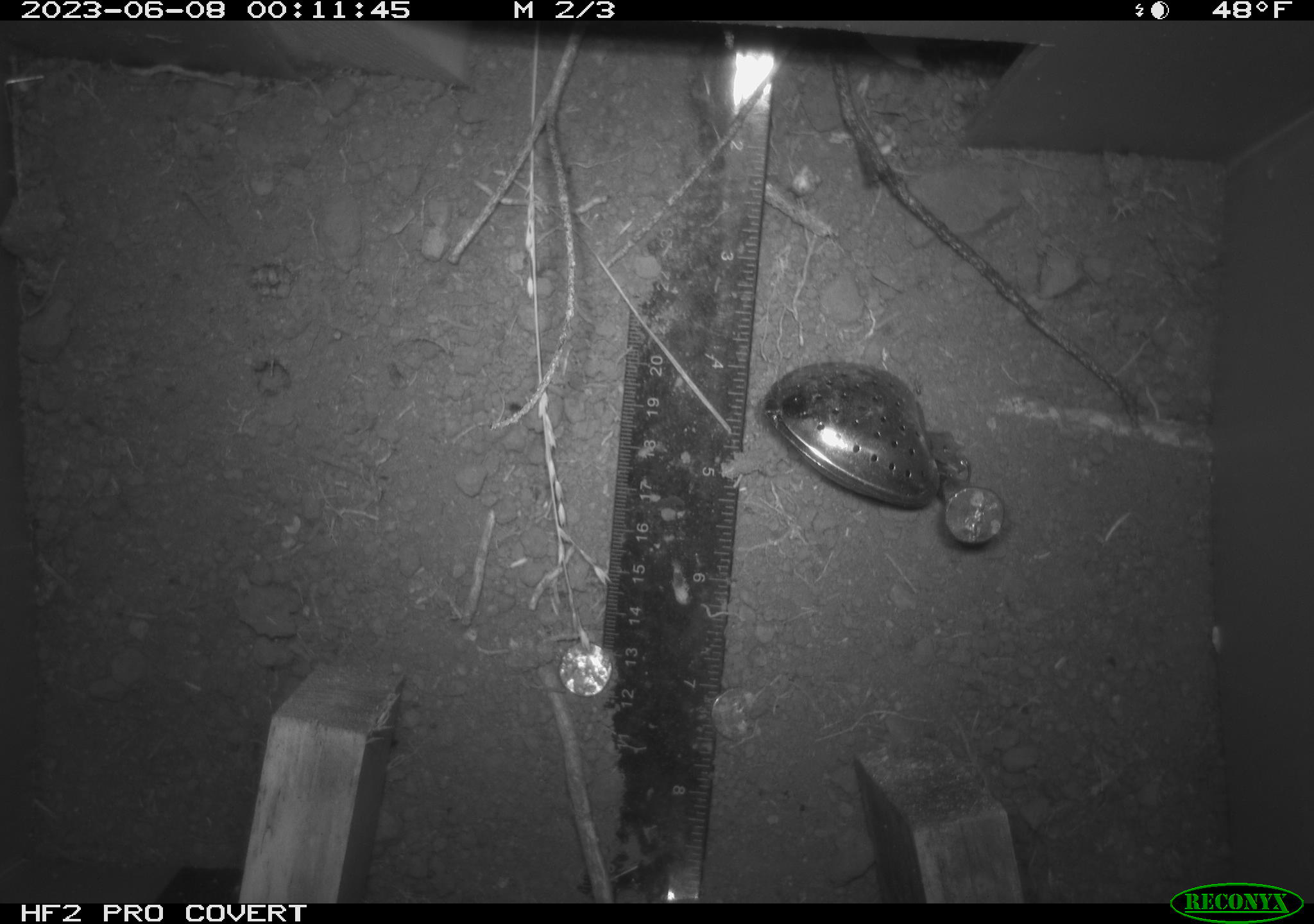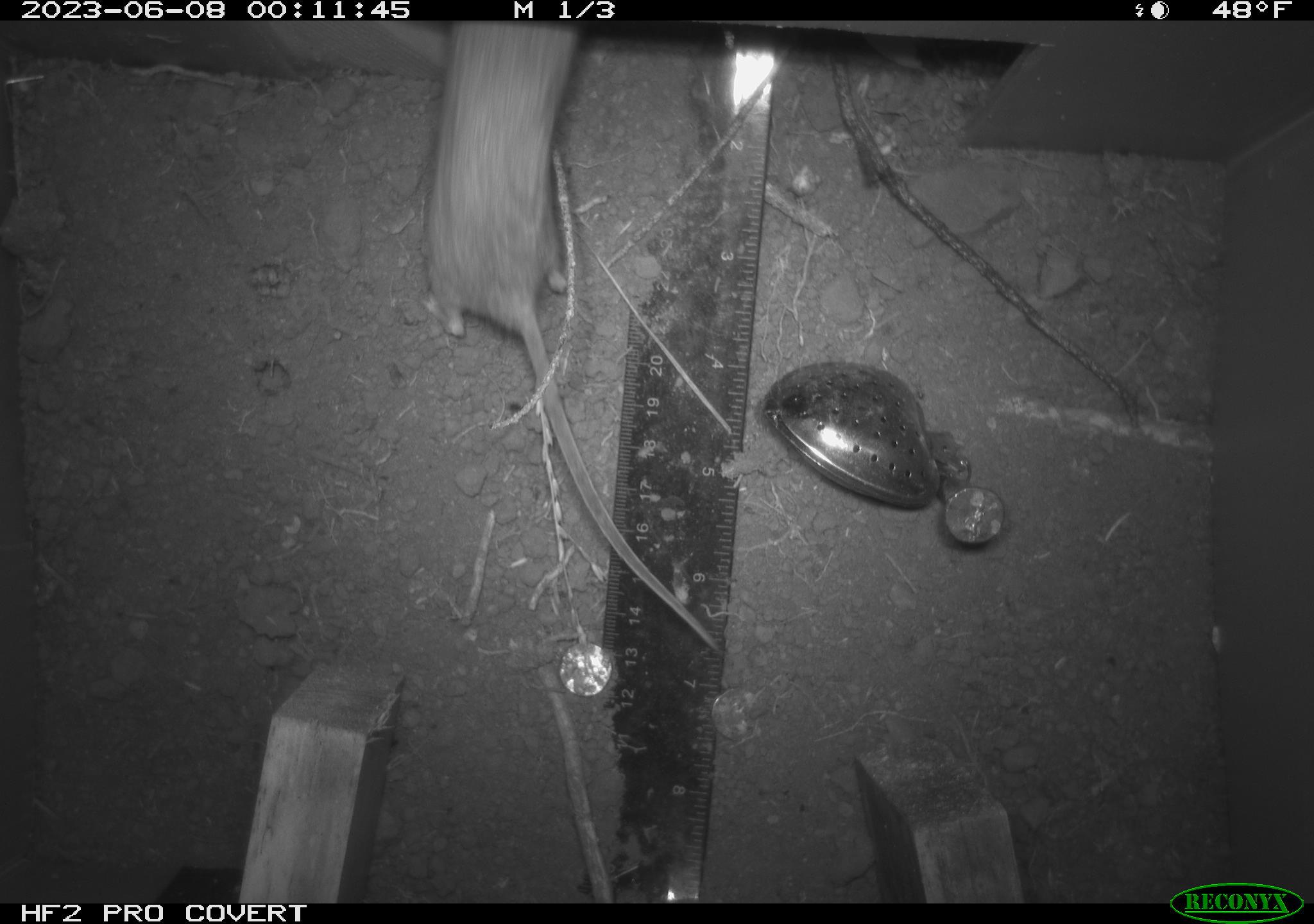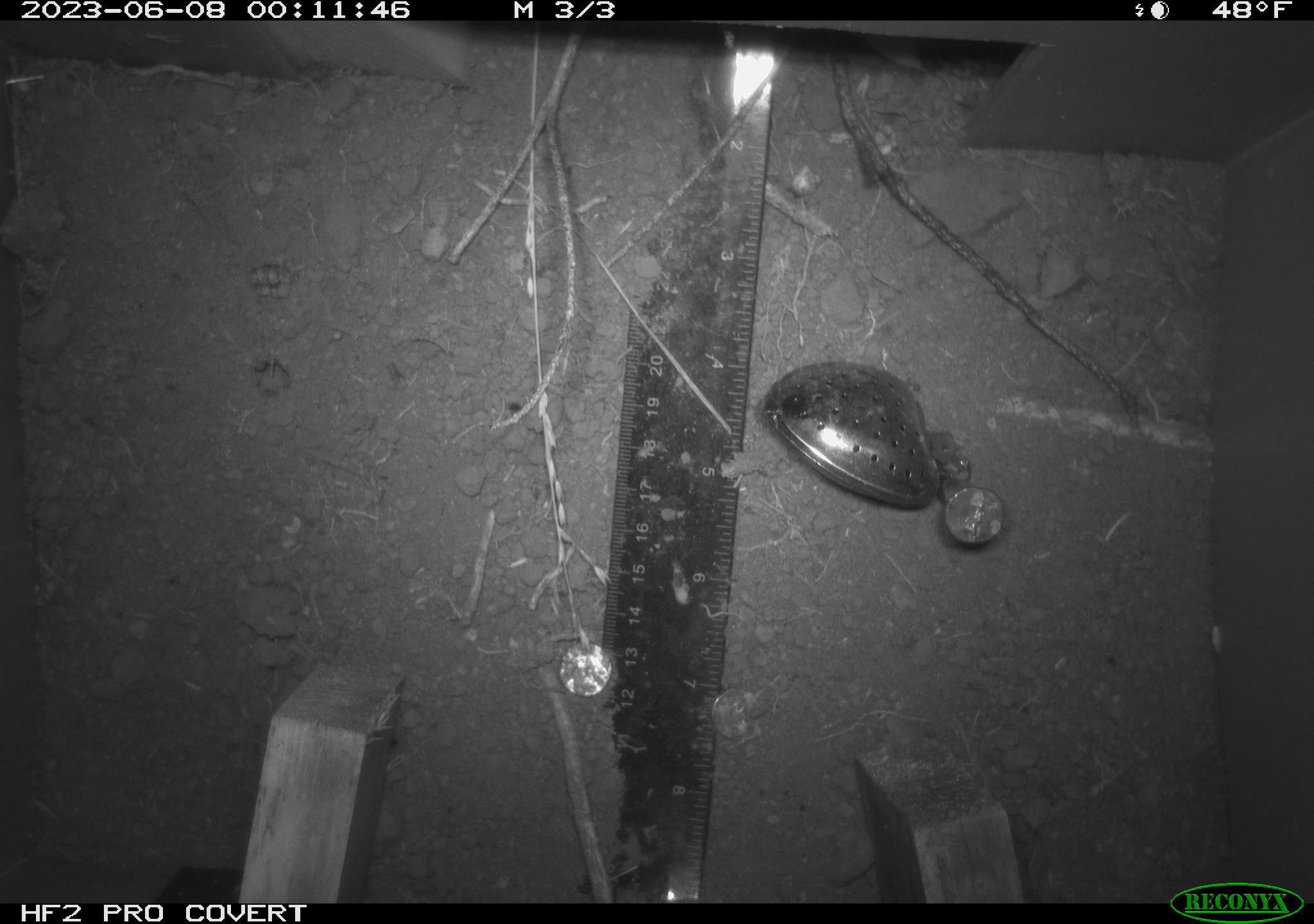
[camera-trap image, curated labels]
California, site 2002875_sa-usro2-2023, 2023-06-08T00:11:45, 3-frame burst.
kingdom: Animalia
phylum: Chordata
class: Mammalia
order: Rodentia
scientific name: Rodentia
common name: mouse species